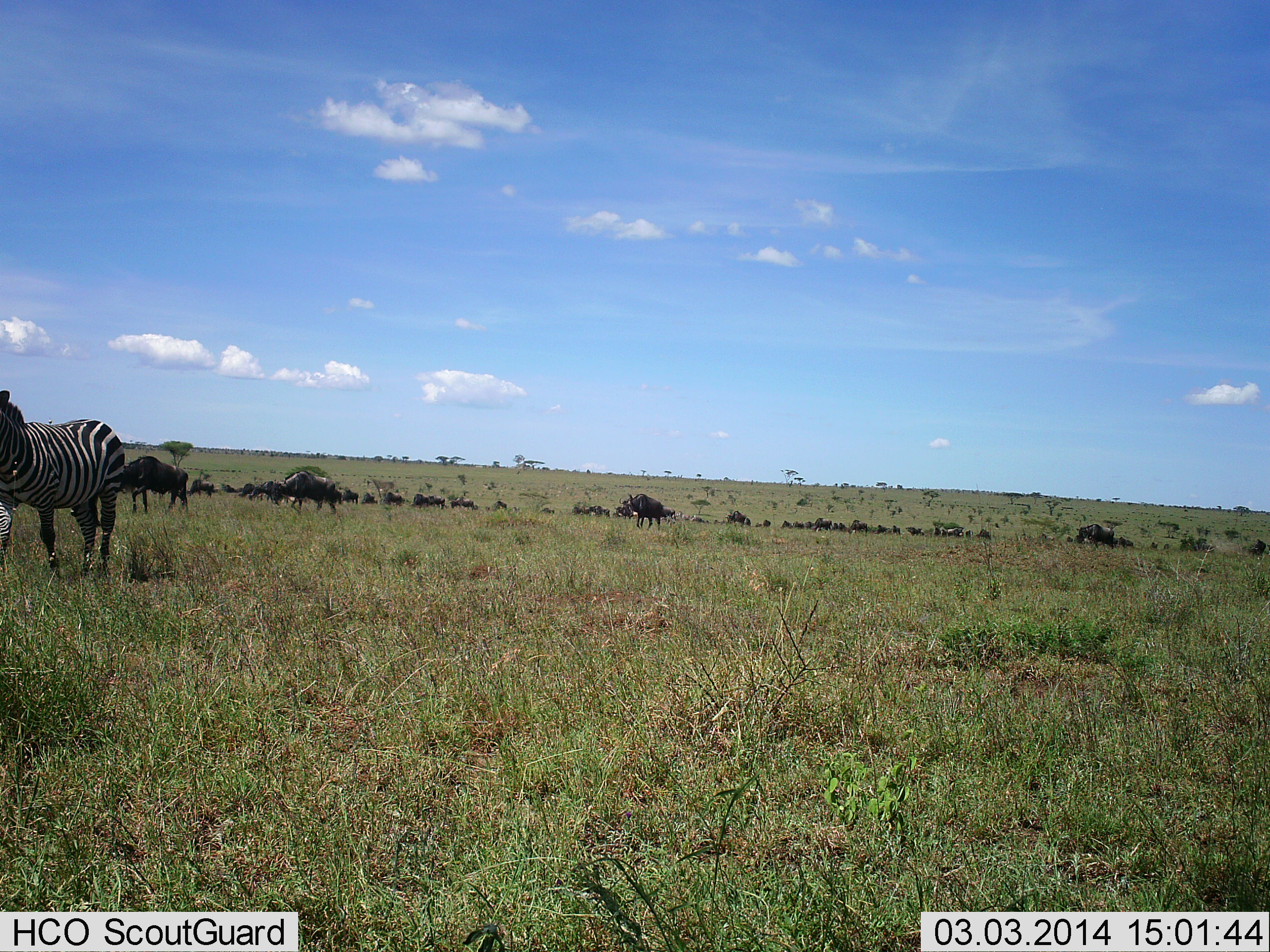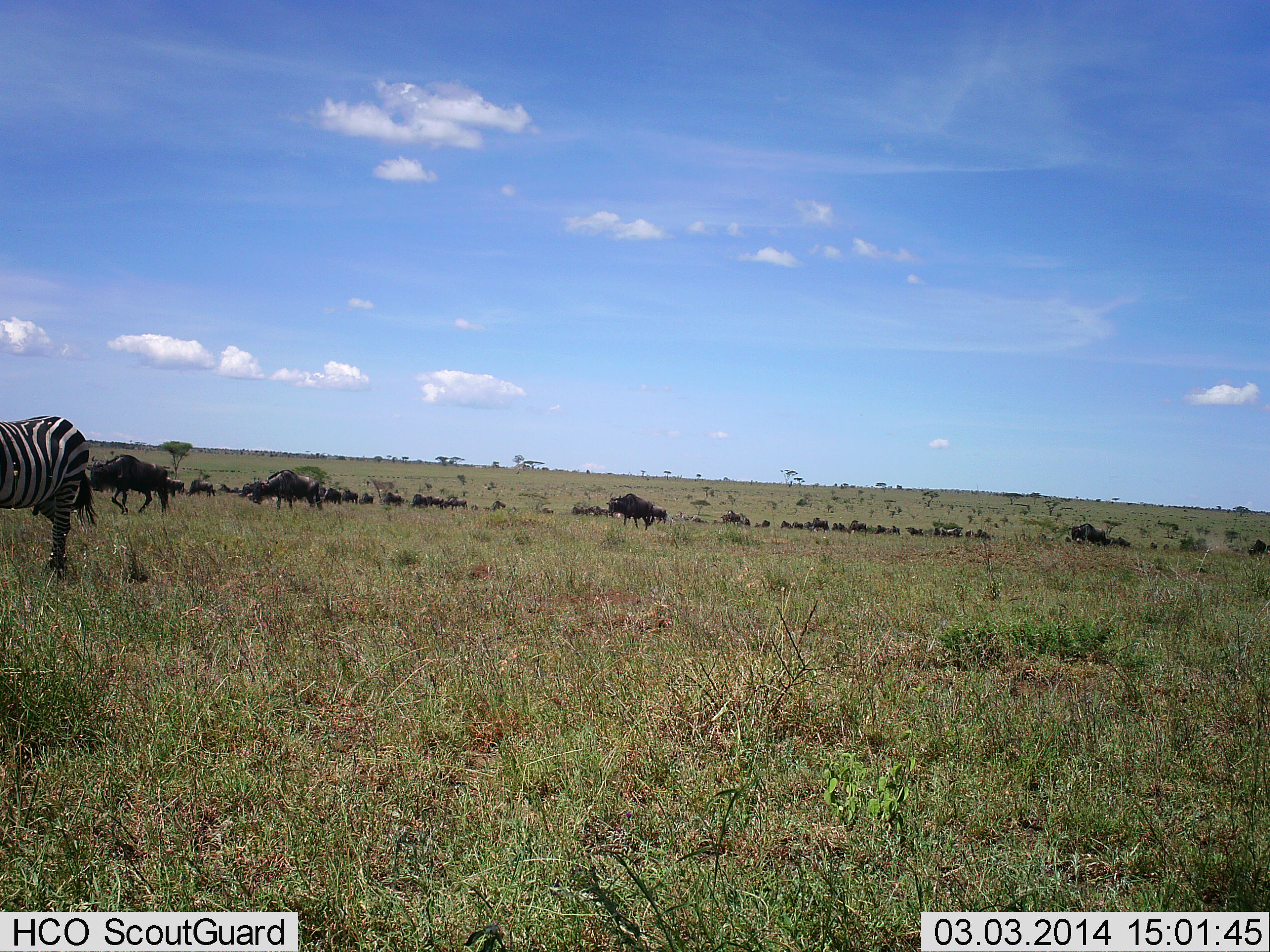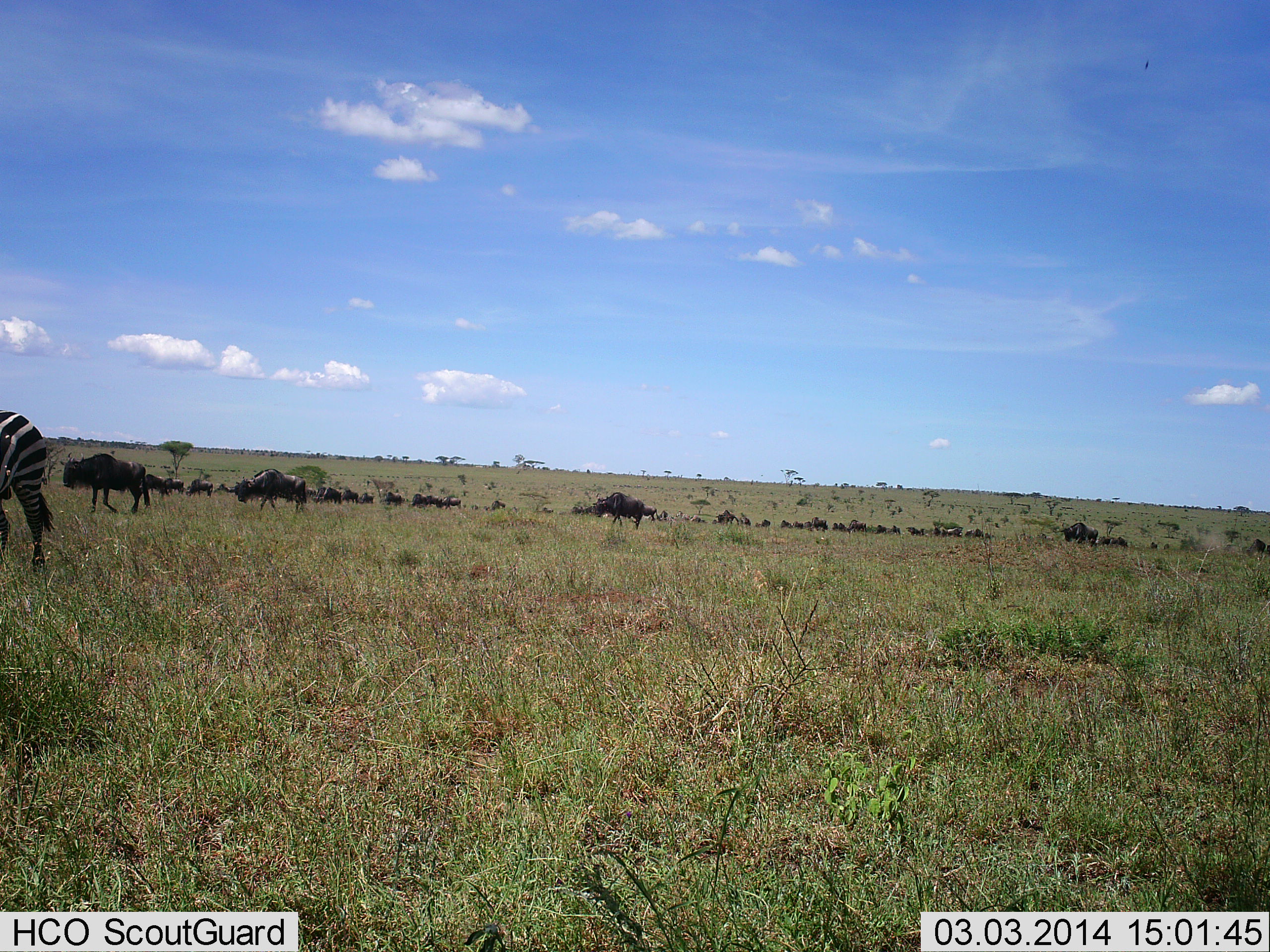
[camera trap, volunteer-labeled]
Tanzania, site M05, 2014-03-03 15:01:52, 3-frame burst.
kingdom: Animalia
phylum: Chordata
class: Mammalia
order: Artiodactyla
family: Bovidae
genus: Connochaetes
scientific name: Connochaetes taurinus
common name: blue wildebeest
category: wildebeest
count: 11-50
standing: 64%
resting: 0%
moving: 73%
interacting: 0%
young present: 0%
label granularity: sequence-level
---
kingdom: Animalia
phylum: Chordata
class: Mammalia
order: Perissodactyla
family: Equidae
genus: Equus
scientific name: Equus quagga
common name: plains zebra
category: zebra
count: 1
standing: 40%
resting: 0%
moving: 60%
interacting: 0%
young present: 0%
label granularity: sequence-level